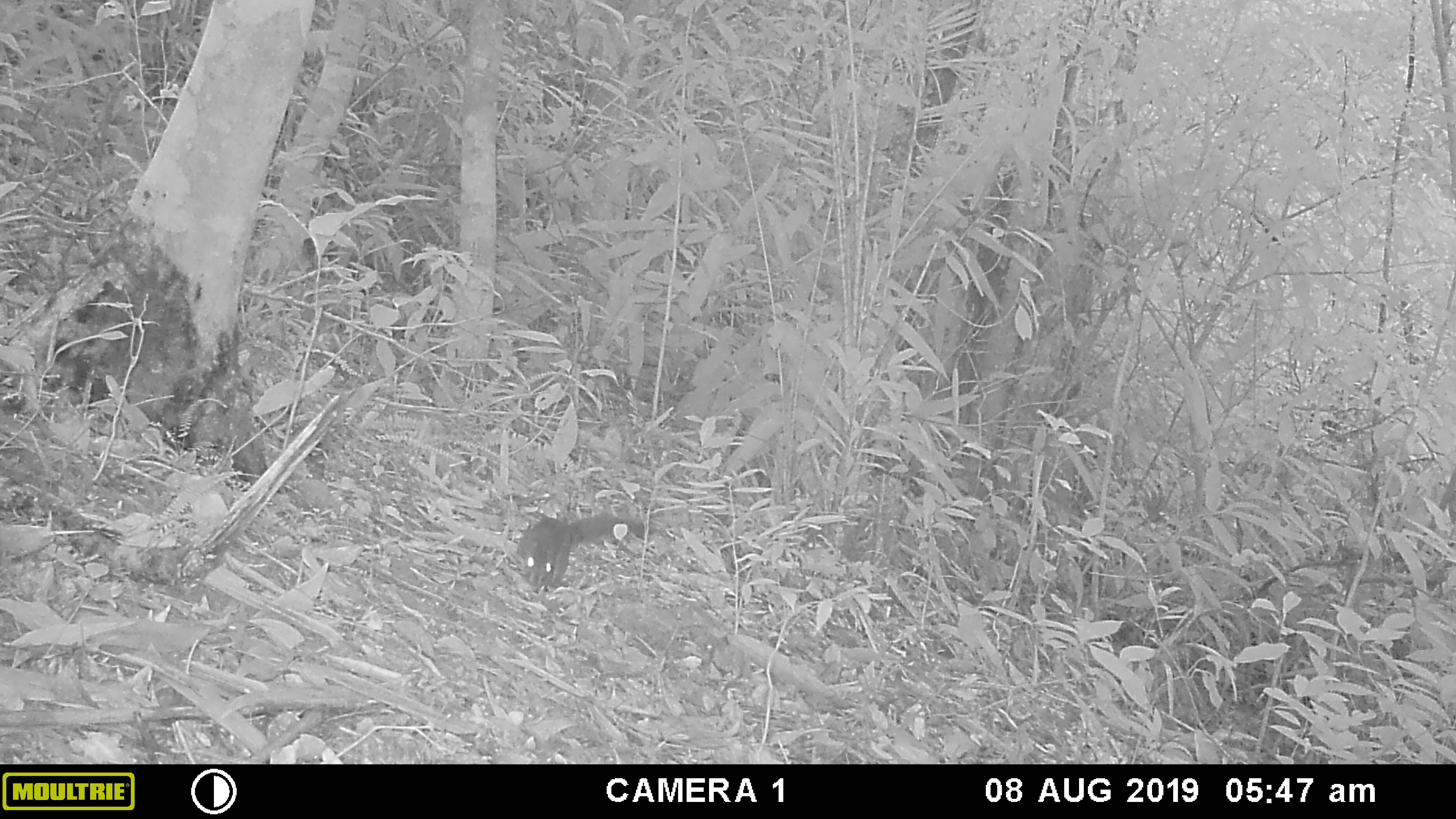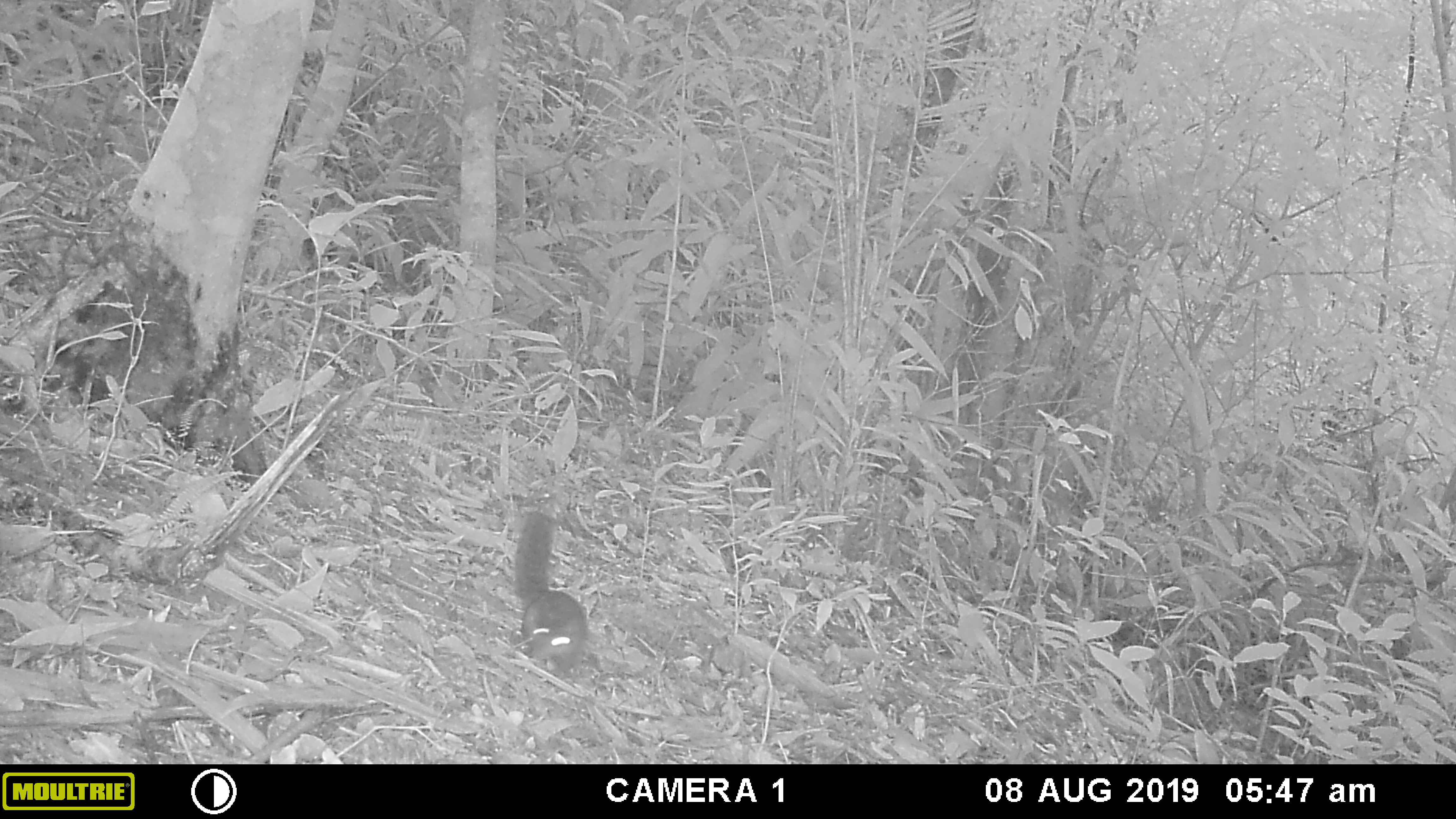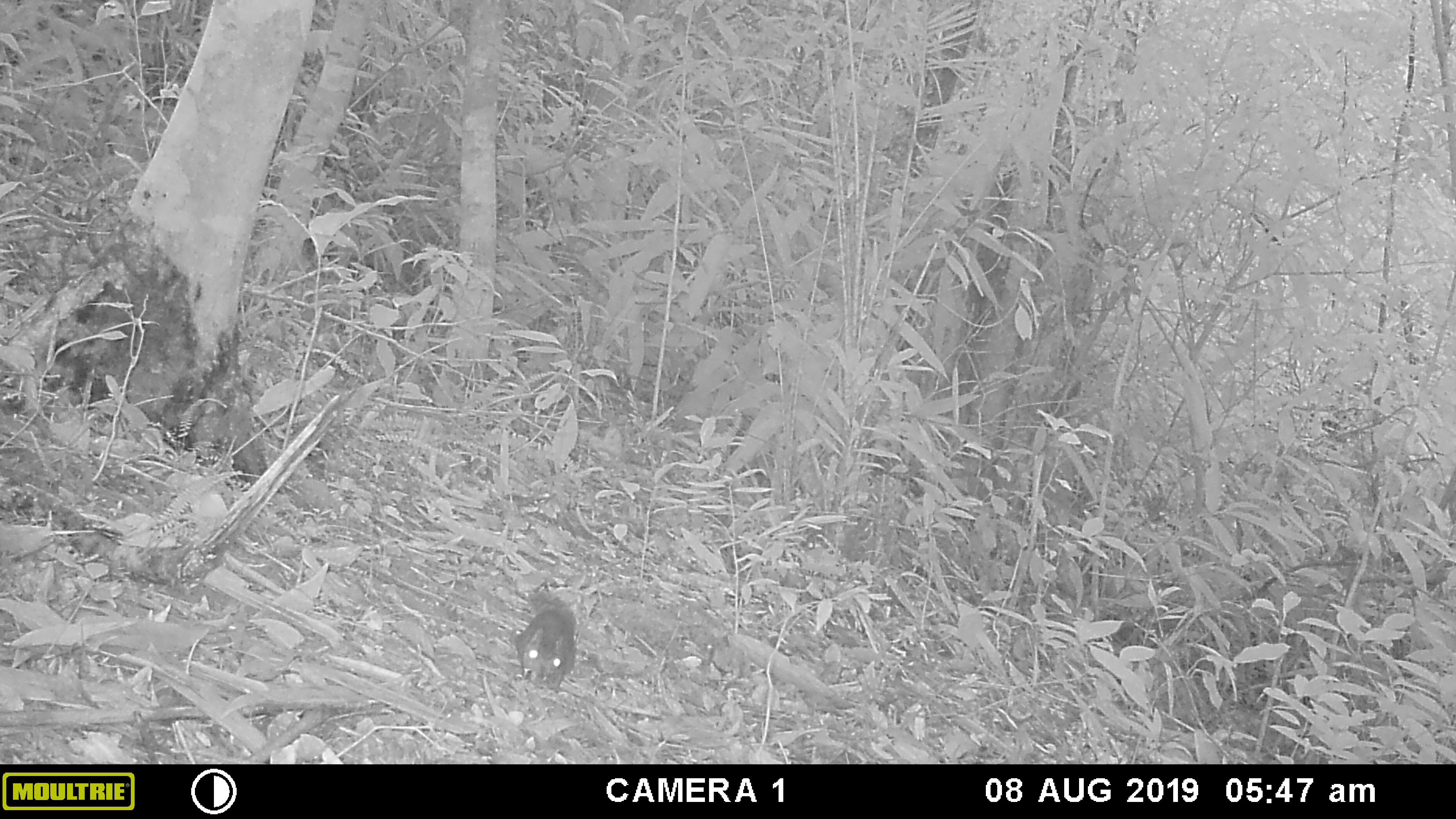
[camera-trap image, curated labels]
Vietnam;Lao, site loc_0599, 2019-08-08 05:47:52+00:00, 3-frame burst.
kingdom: Animalia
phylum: Chordata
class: Mammalia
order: Rodentia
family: Sciuridae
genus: Dremomys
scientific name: Dremomys rufigenis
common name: red-cheeked squirrel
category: red cheeked squirrel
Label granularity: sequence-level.